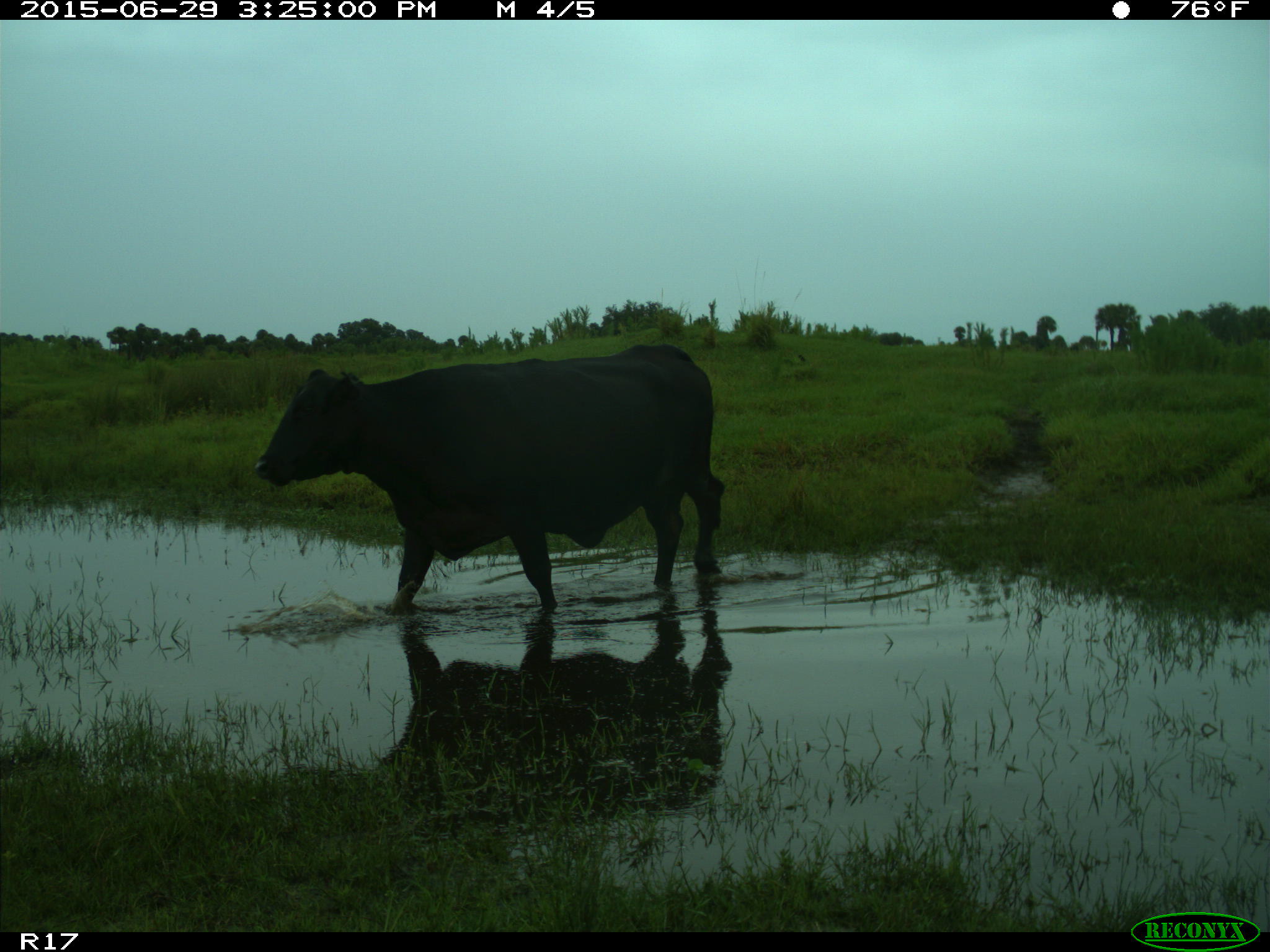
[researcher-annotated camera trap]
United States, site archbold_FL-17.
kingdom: Animalia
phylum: Chordata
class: Mammalia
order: Artiodactyla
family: Bovidae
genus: Bos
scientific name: Bos taurus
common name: domestic cow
Bos taurus (domestic cow).